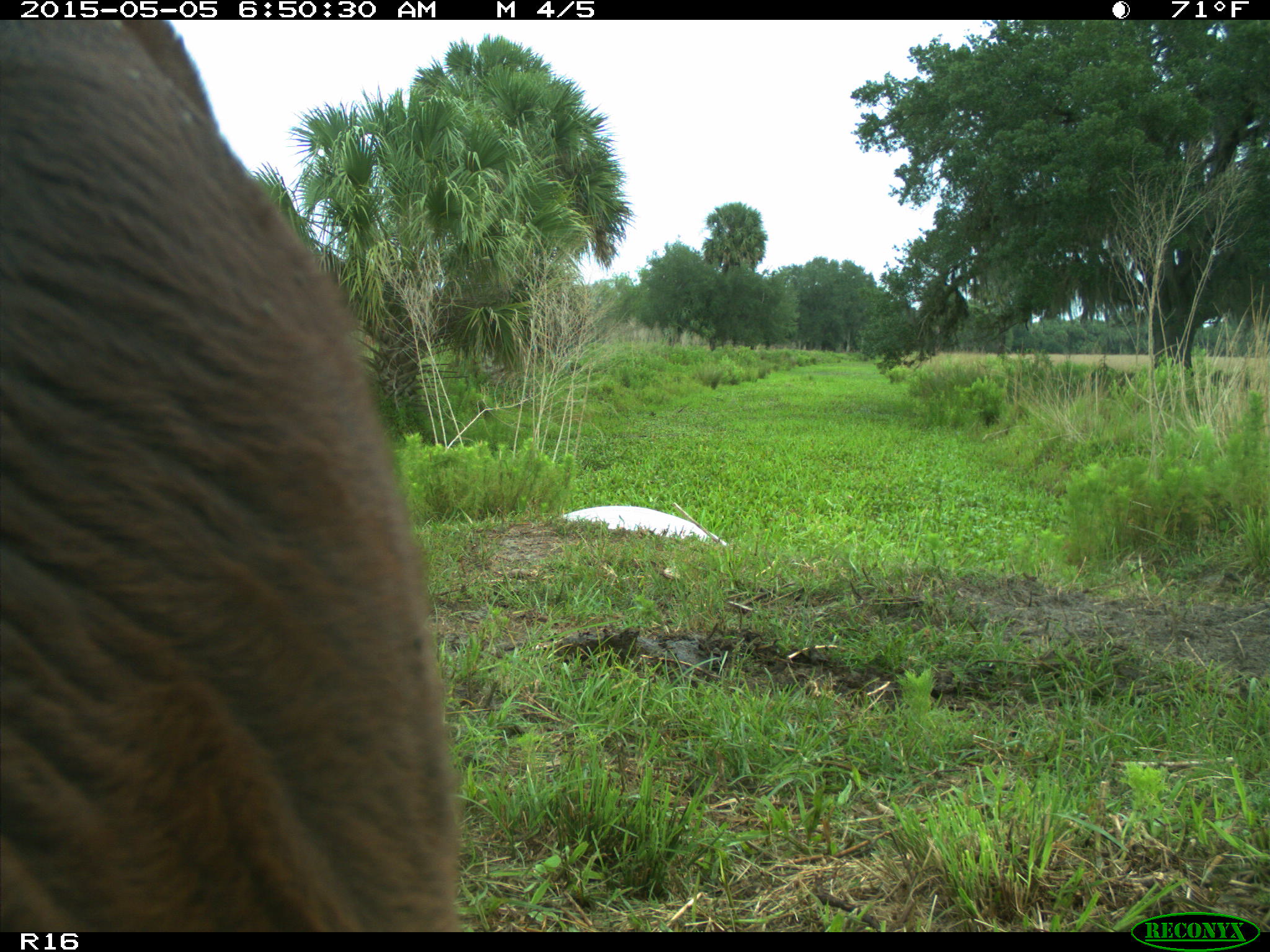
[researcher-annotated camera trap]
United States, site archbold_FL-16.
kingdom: Animalia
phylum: Chordata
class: Mammalia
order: Artiodactyla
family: Bovidae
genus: Bos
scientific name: Bos taurus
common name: domestic cow